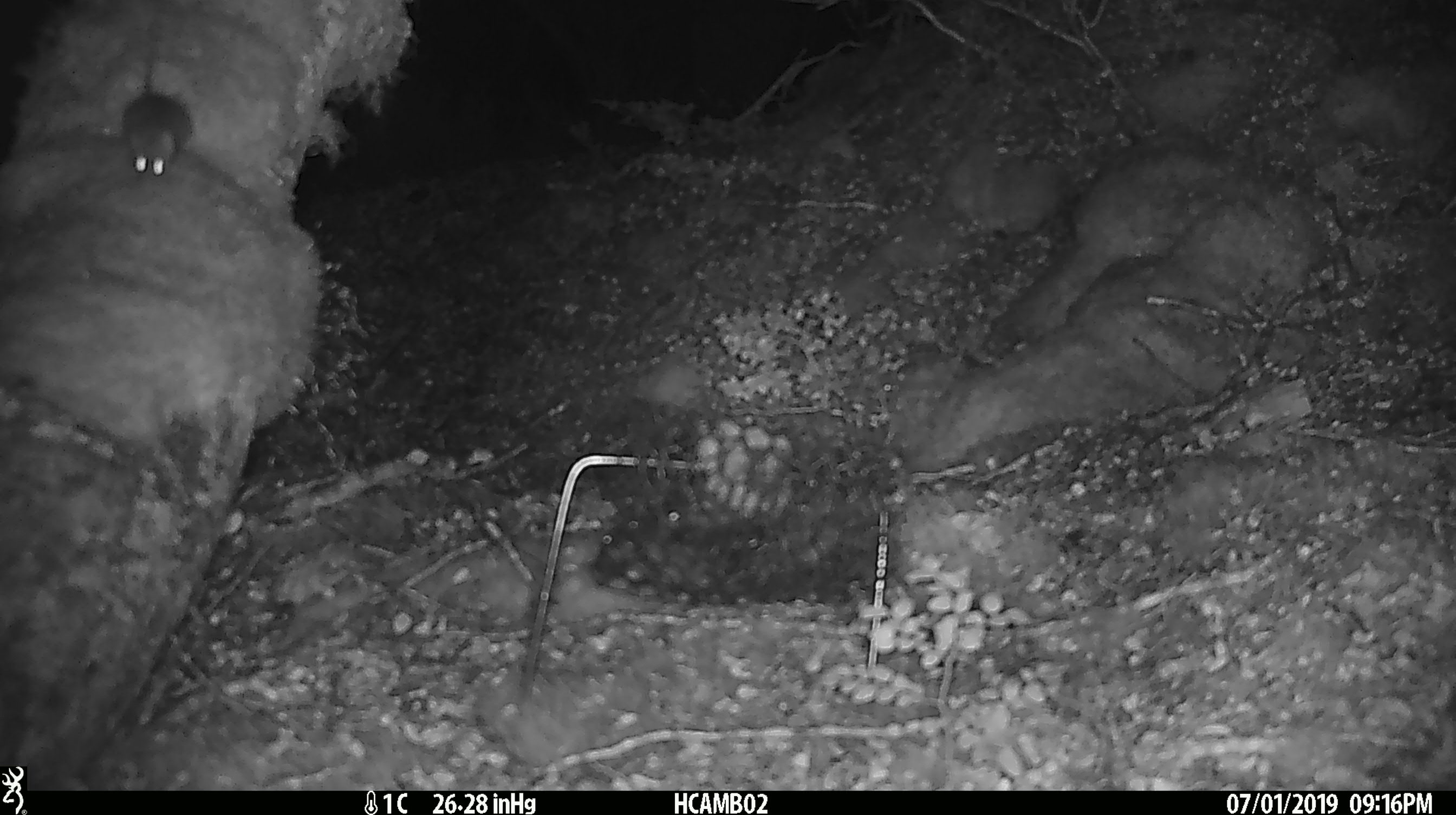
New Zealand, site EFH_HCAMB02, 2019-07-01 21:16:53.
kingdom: Animalia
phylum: Chordata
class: Mammalia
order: Rodentia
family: Muridae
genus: Mus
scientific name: Mus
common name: mouse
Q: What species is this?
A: Mouse (Mus).